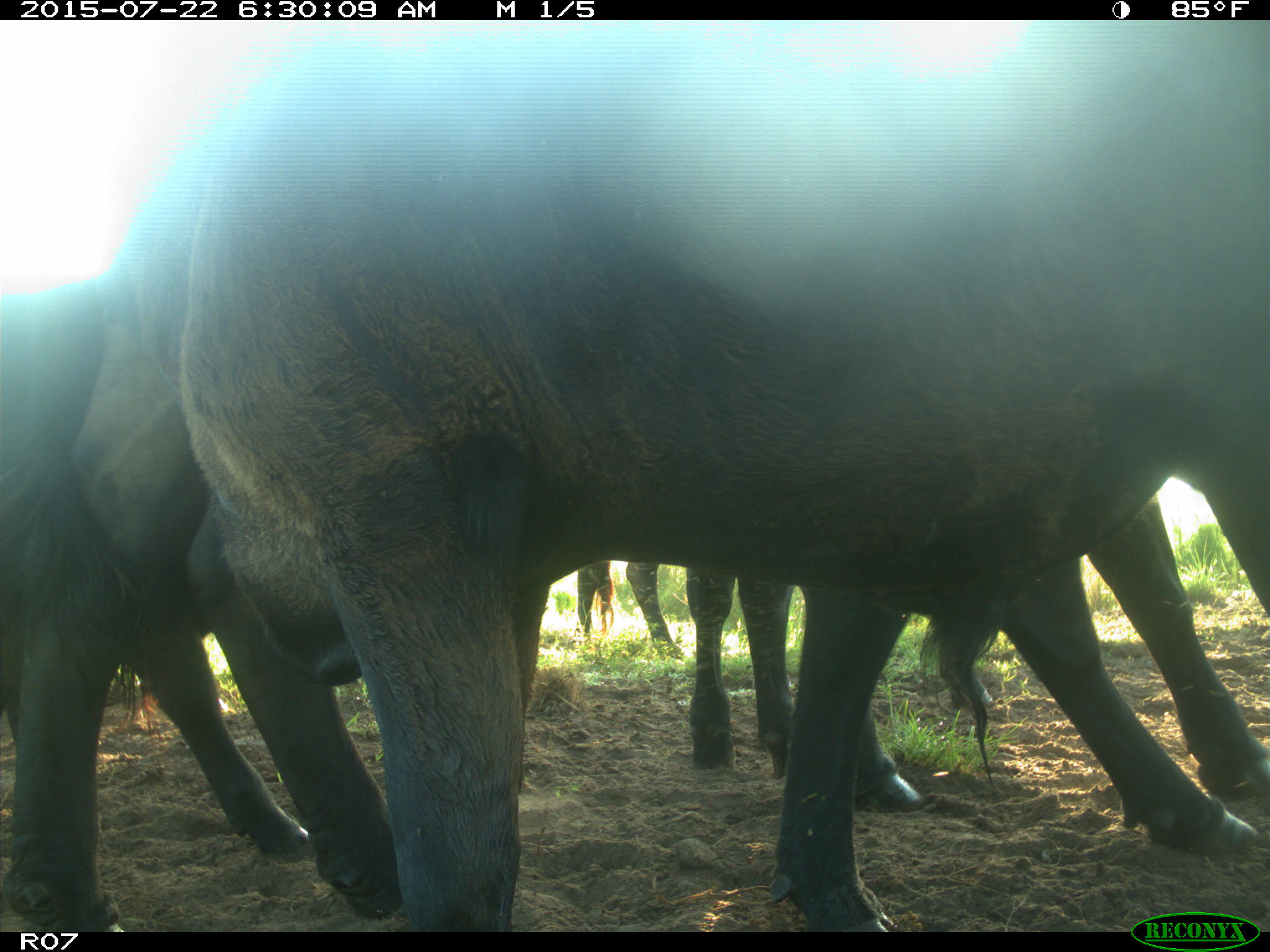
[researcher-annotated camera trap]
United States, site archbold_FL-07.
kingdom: Animalia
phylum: Chordata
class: Mammalia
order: Artiodactyla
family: Suidae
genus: Sus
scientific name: Sus scrofa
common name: wild boar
Sus scrofa (wild boar).